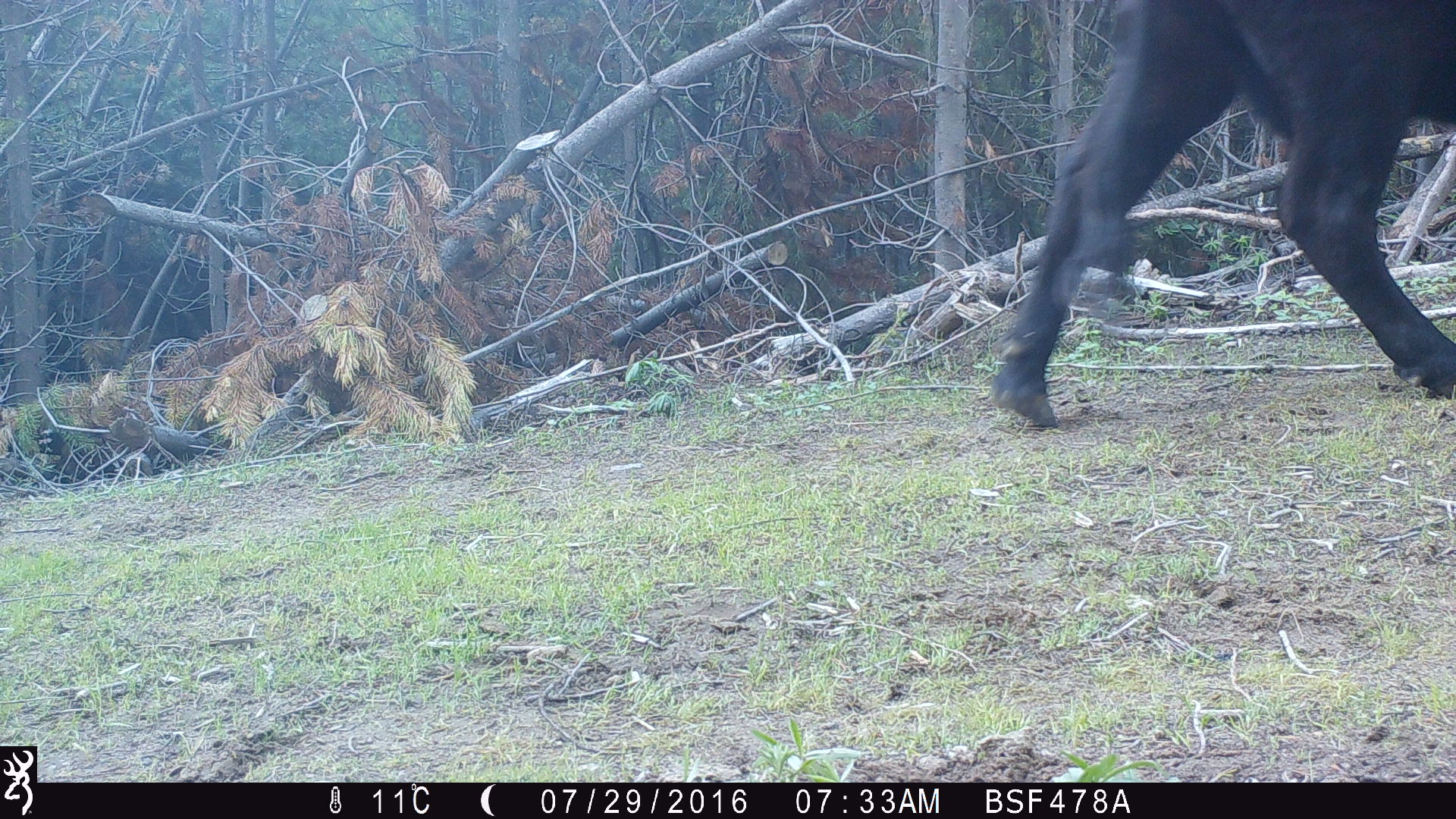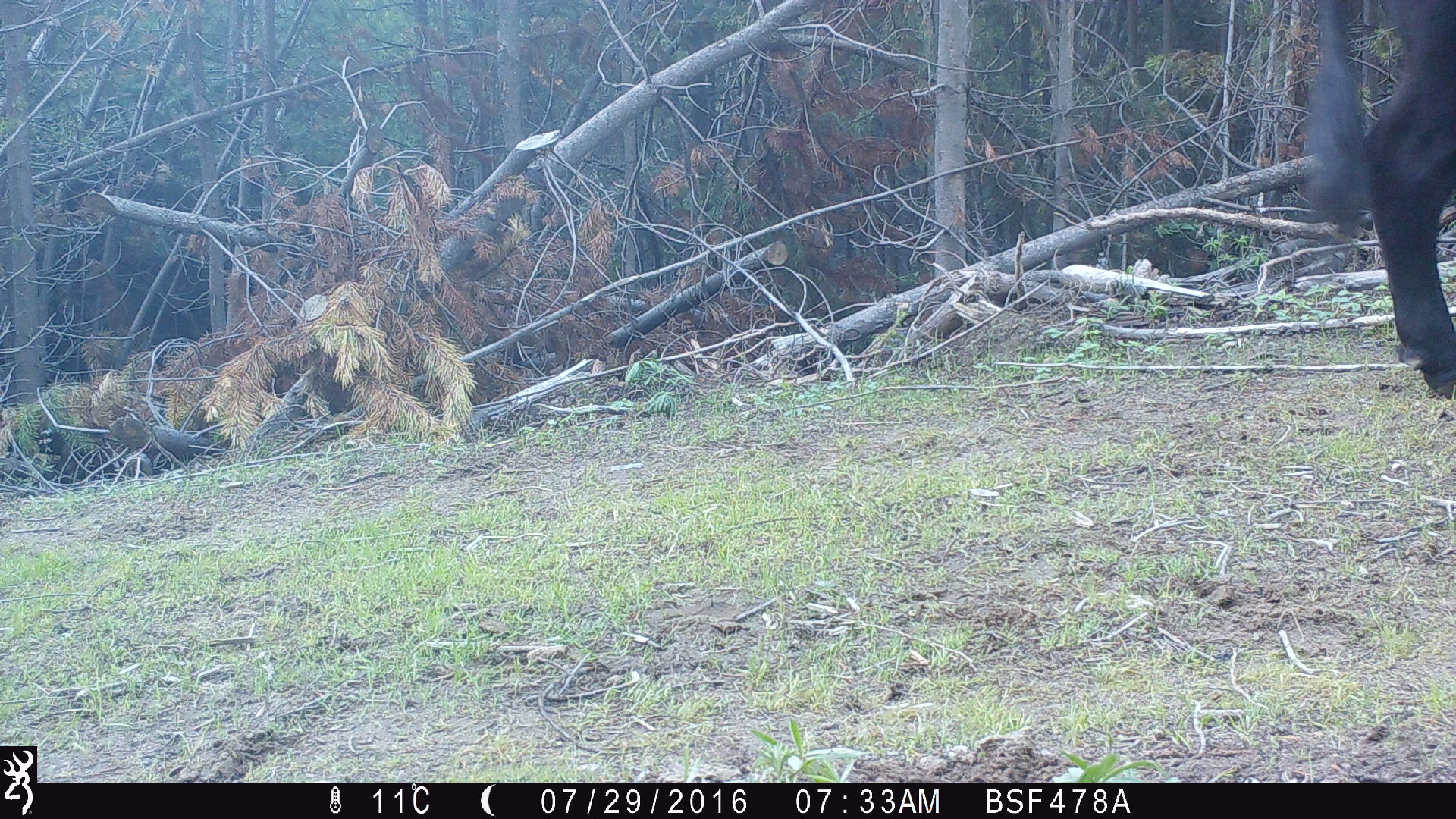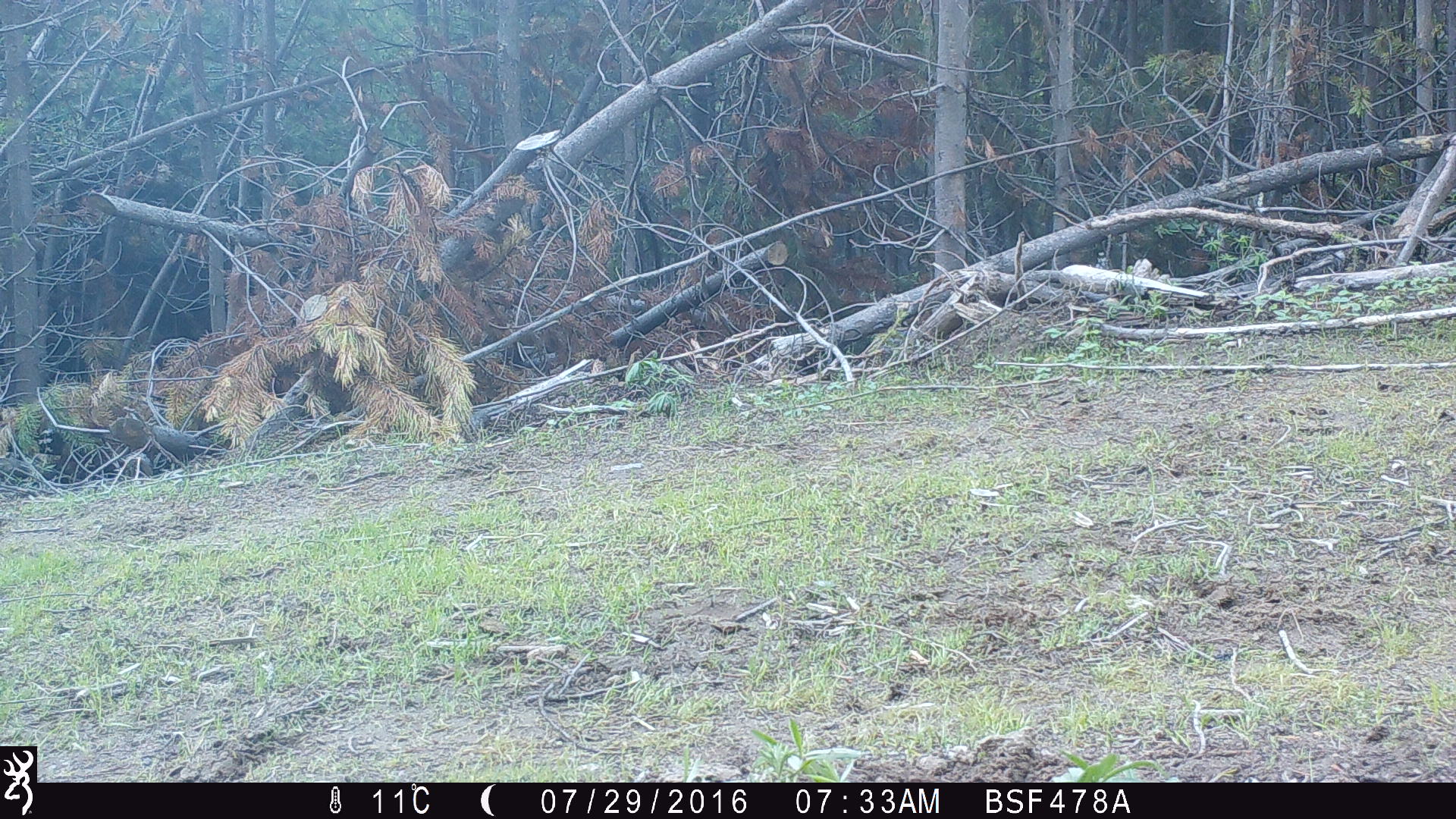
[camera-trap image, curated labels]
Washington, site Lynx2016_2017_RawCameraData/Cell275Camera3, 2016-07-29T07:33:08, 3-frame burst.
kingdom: Animalia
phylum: Chordata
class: Mammalia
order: Artiodactyla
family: Bovidae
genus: Bos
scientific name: Bos taurus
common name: domestic cattle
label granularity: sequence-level